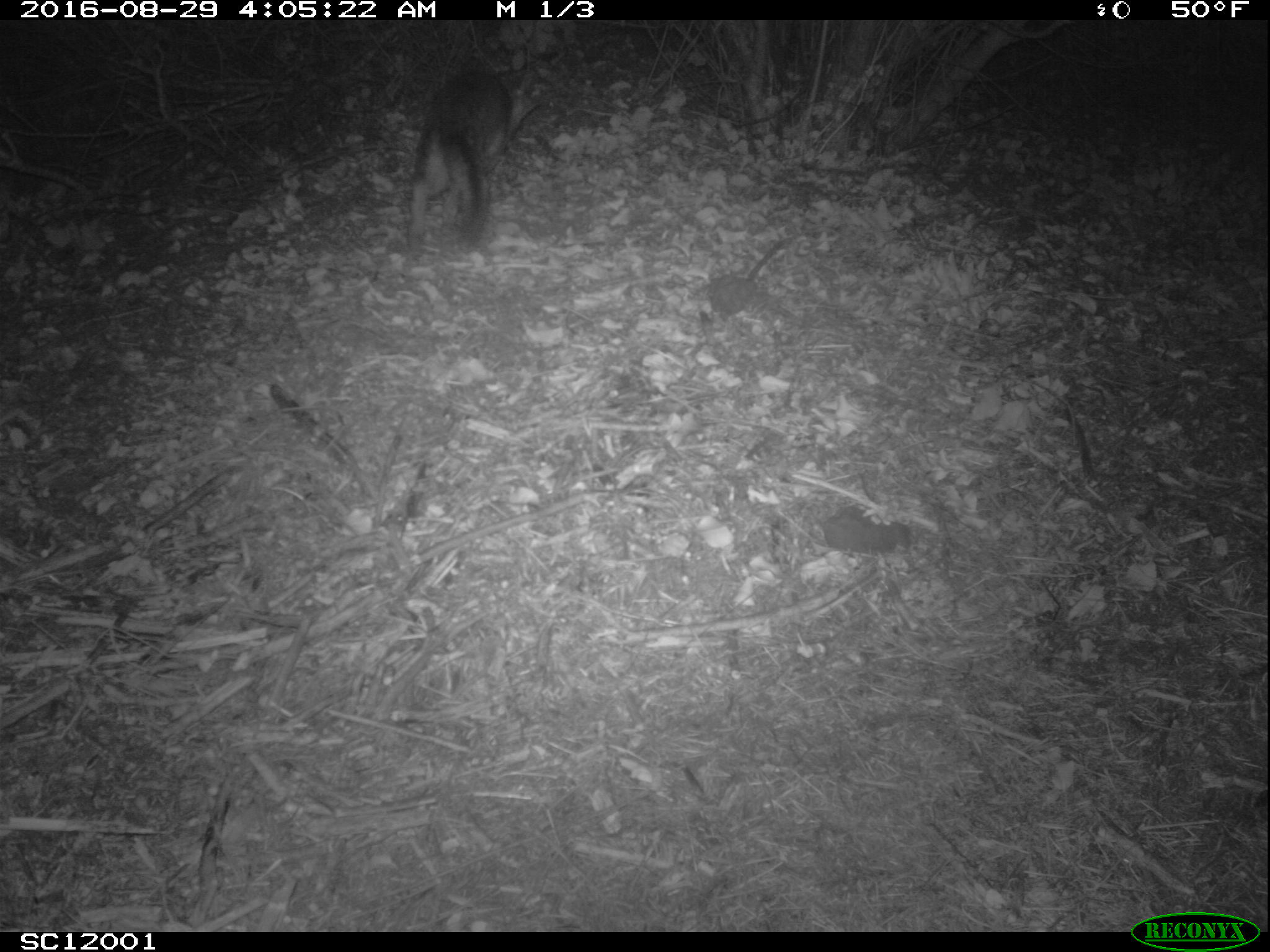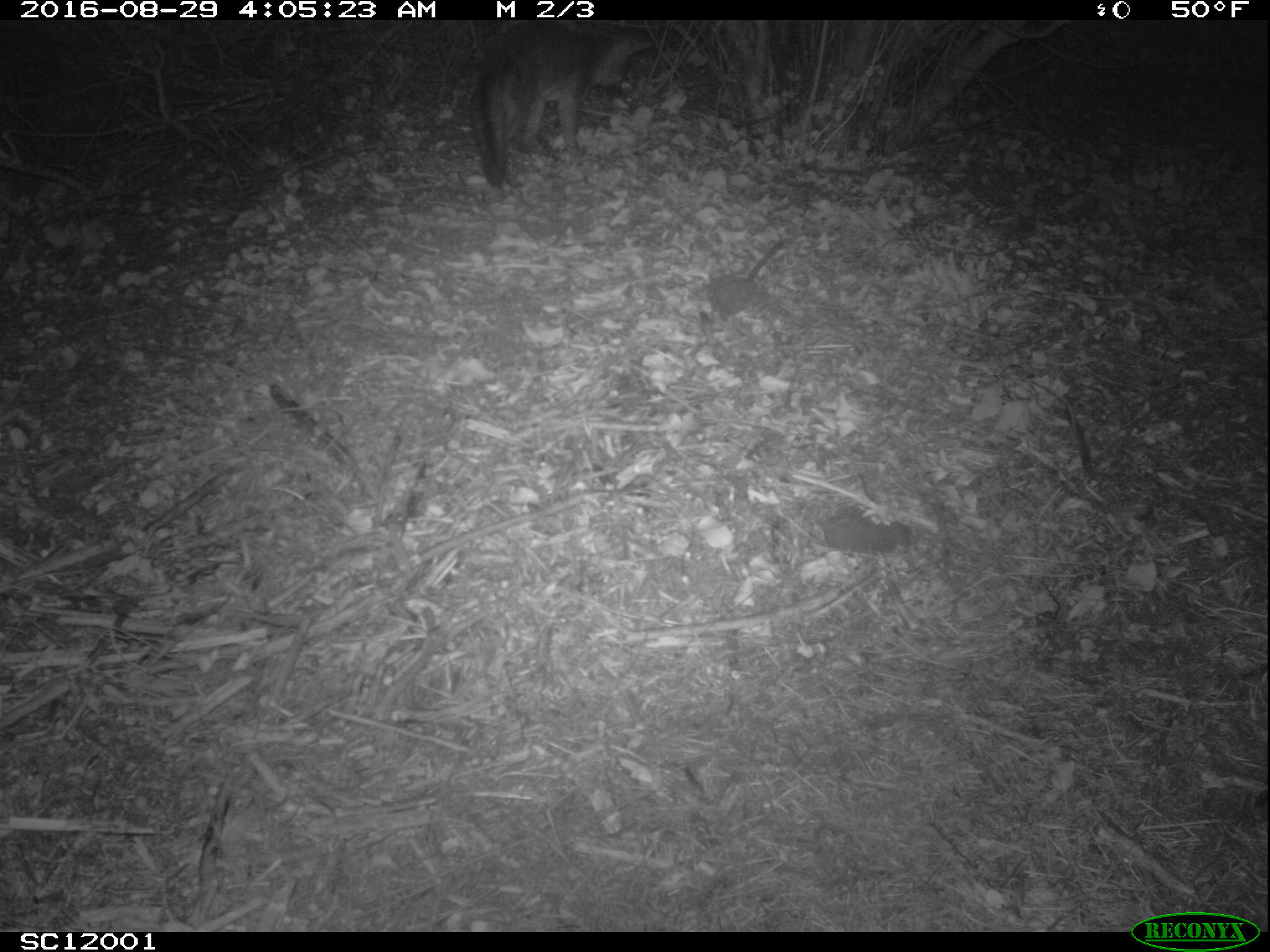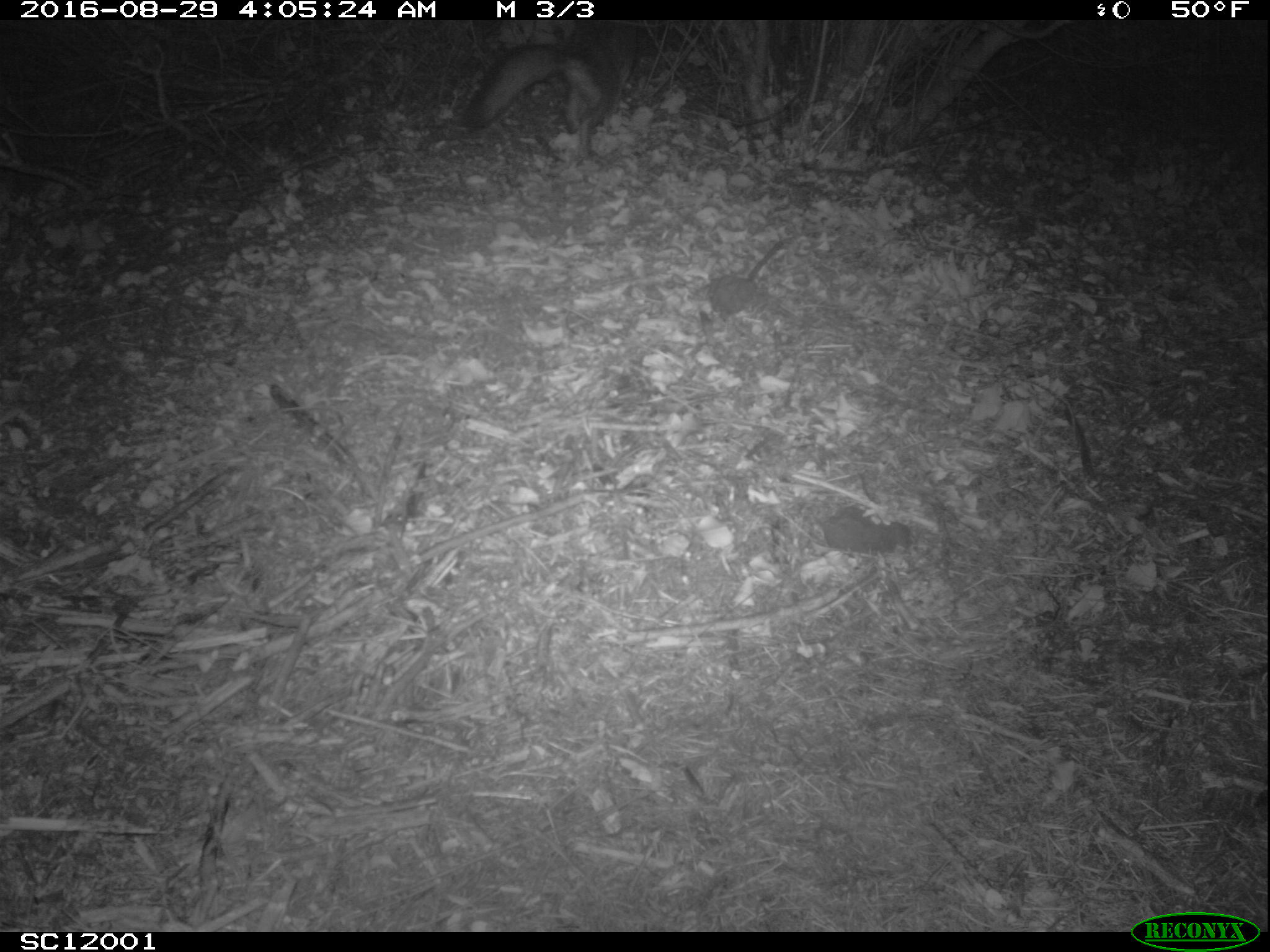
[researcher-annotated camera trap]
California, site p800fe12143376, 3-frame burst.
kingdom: Animalia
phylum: Chordata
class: Mammalia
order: Carnivora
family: Canidae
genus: Urocyon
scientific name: Urocyon littoralis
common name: island fox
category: fox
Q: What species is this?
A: Fox (island fox) (Urocyon littoralis).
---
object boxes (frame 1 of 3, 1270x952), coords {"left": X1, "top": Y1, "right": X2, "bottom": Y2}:
fox: {"left": 408, "top": 47, "right": 528, "bottom": 250}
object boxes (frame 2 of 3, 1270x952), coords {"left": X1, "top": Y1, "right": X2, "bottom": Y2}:
fox: {"left": 471, "top": 20, "right": 650, "bottom": 186}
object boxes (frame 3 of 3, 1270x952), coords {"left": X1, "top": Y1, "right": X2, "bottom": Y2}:
fox: {"left": 463, "top": 19, "right": 639, "bottom": 158}